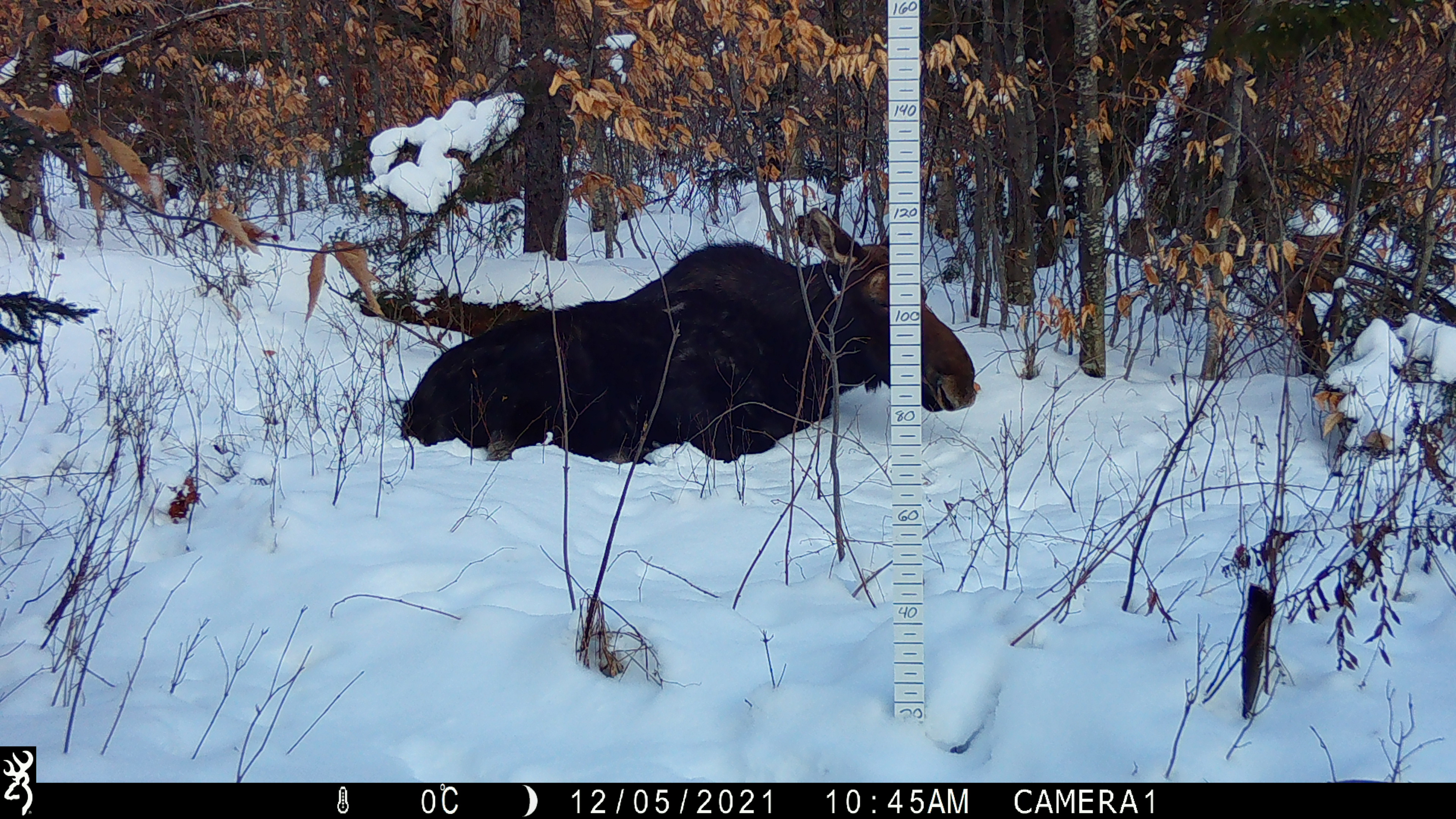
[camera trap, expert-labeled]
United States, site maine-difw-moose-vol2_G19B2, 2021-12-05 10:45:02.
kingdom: Animalia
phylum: Chordata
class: Mammalia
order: Artiodactyla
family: Cervidae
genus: Alces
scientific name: Alces alces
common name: moose